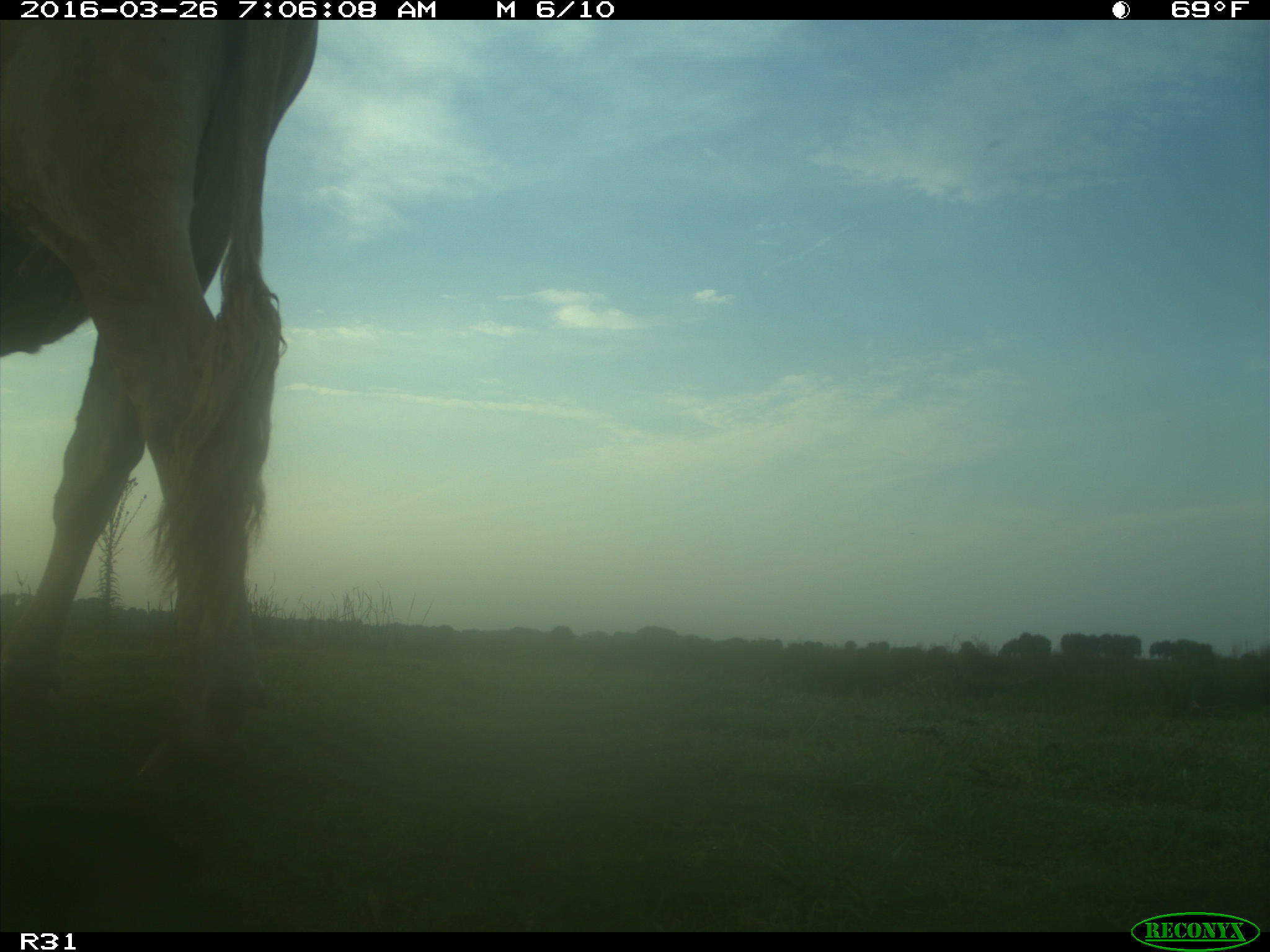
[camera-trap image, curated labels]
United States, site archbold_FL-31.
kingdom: Animalia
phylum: Chordata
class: Mammalia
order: Artiodactyla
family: Bovidae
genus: Bos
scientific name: Bos taurus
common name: domestic cow